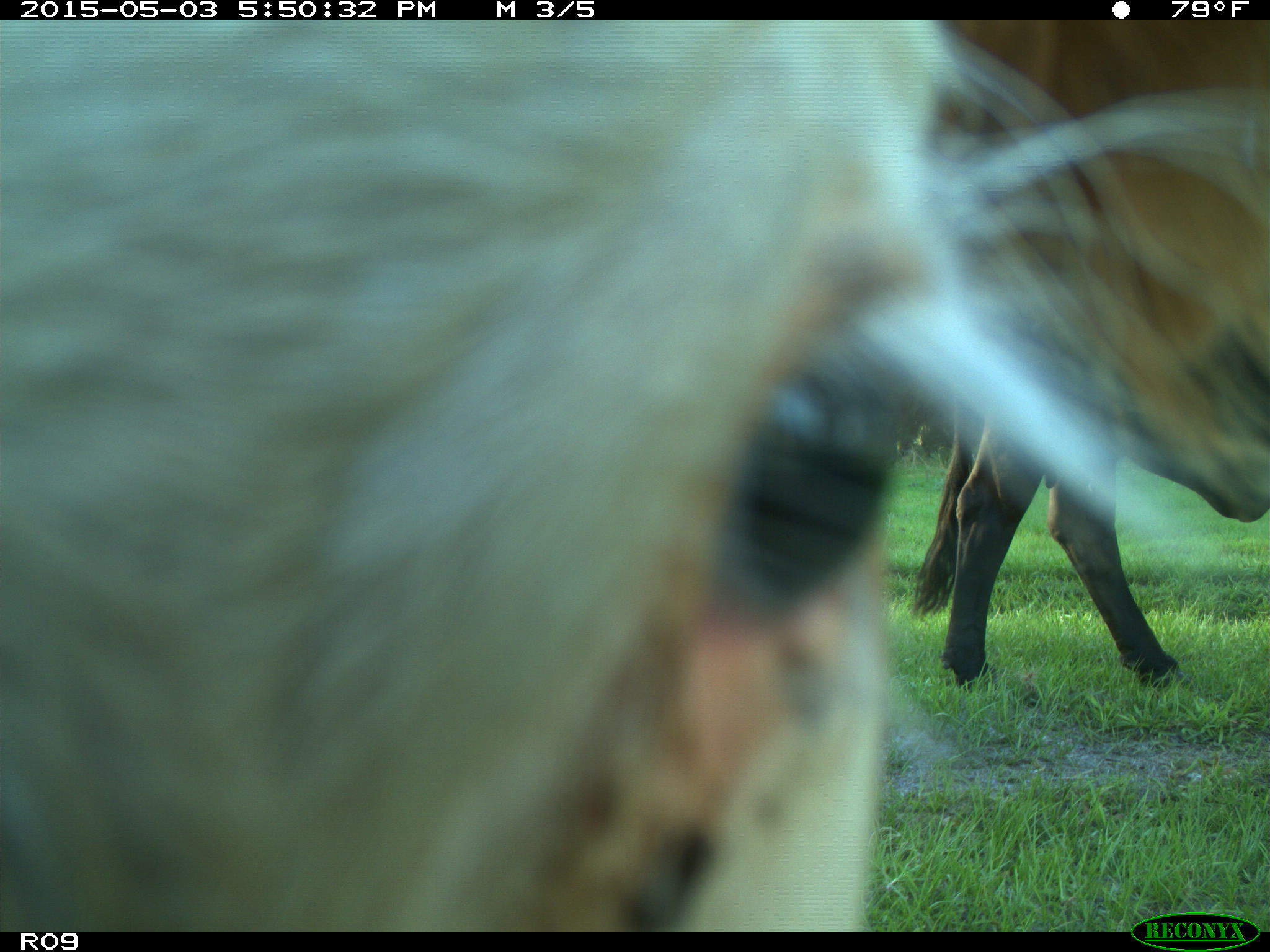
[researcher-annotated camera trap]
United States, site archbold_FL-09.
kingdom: Animalia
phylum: Chordata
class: Mammalia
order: Artiodactyla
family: Bovidae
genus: Bos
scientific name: Bos taurus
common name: domestic cow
Bos taurus (domestic cow).